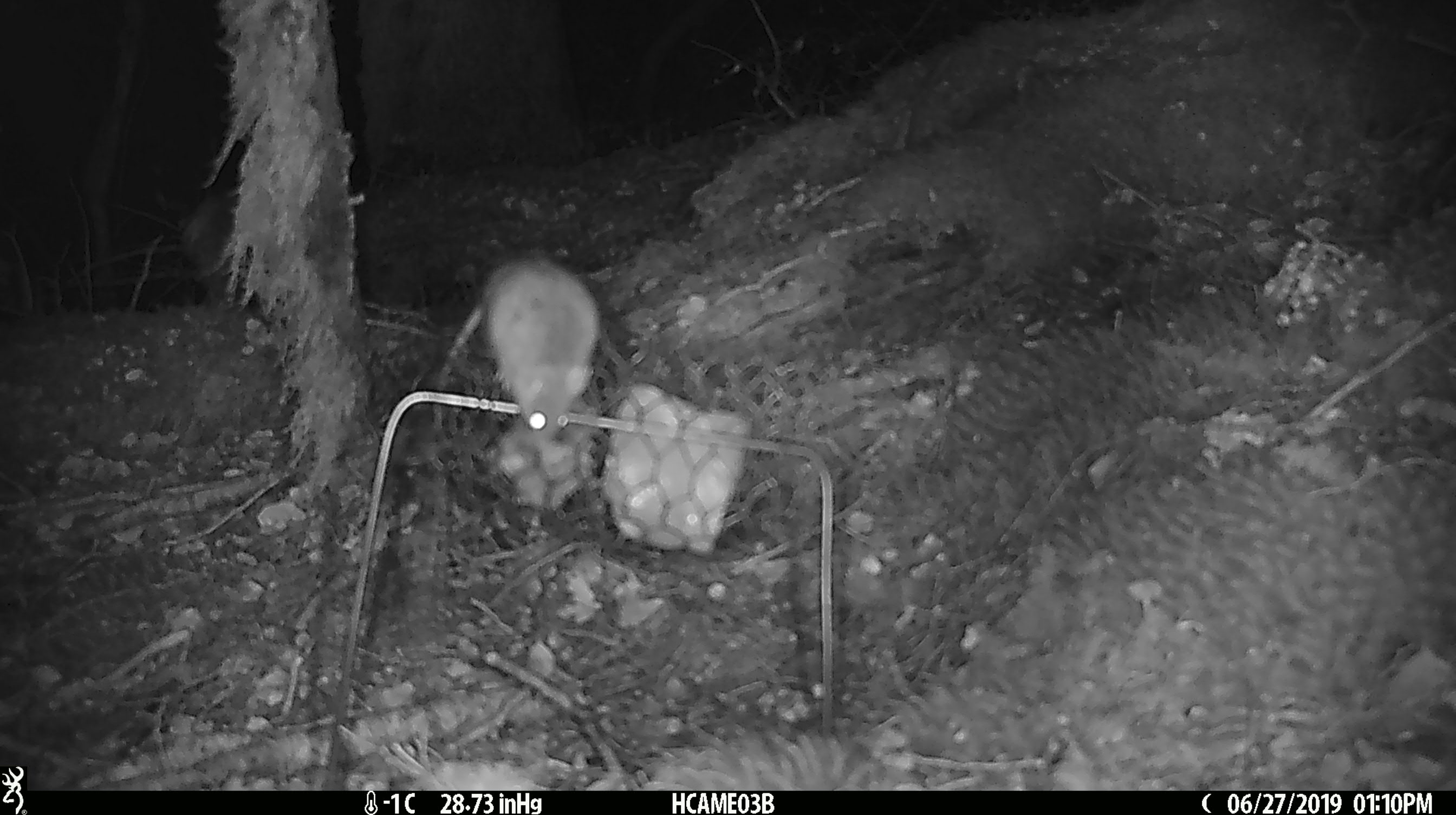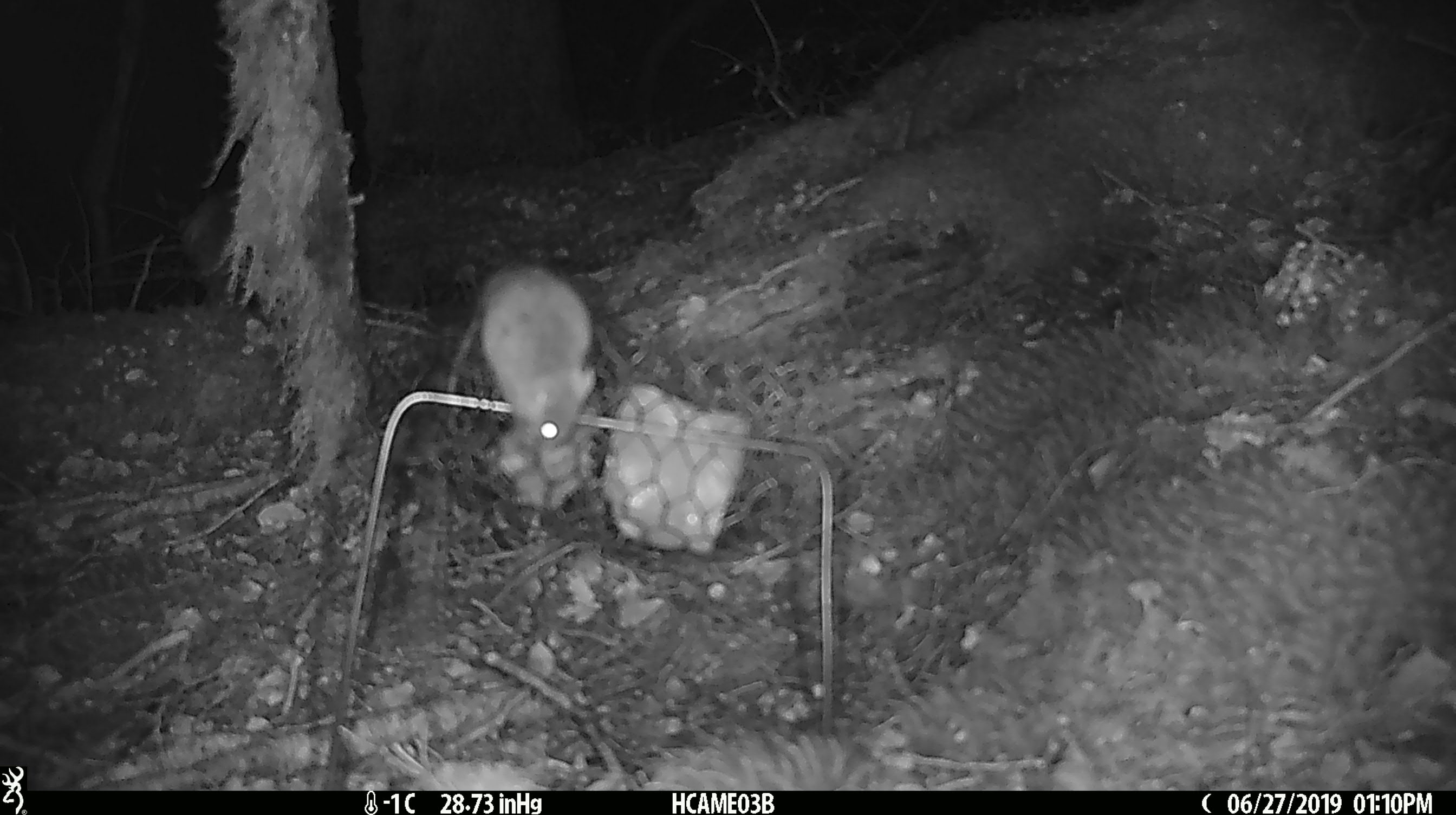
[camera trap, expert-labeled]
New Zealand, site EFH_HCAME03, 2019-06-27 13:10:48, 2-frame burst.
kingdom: Animalia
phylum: Chordata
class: Mammalia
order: Rodentia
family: Muridae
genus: Mus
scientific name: Mus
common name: mouse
Mouse (Mus).